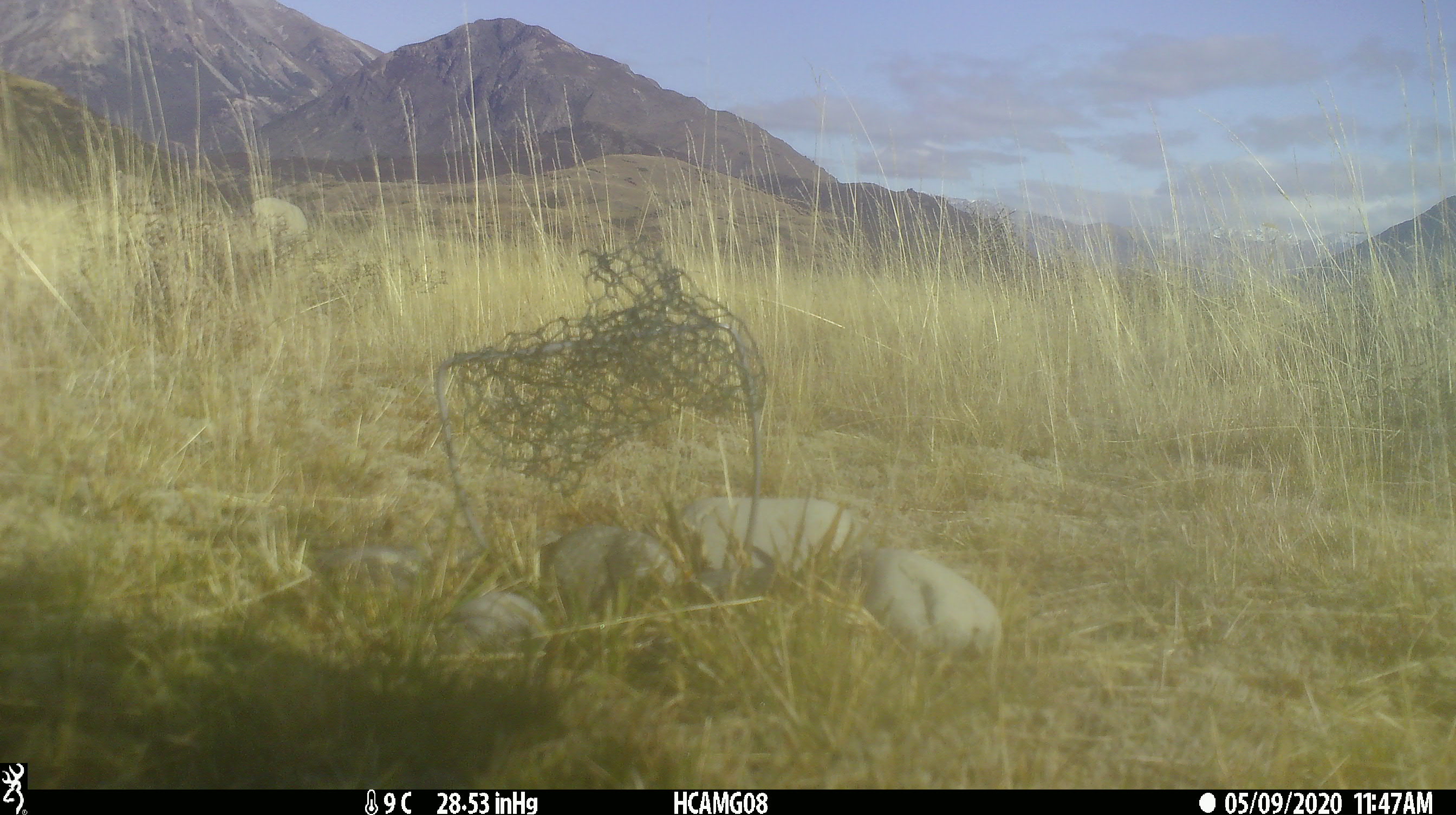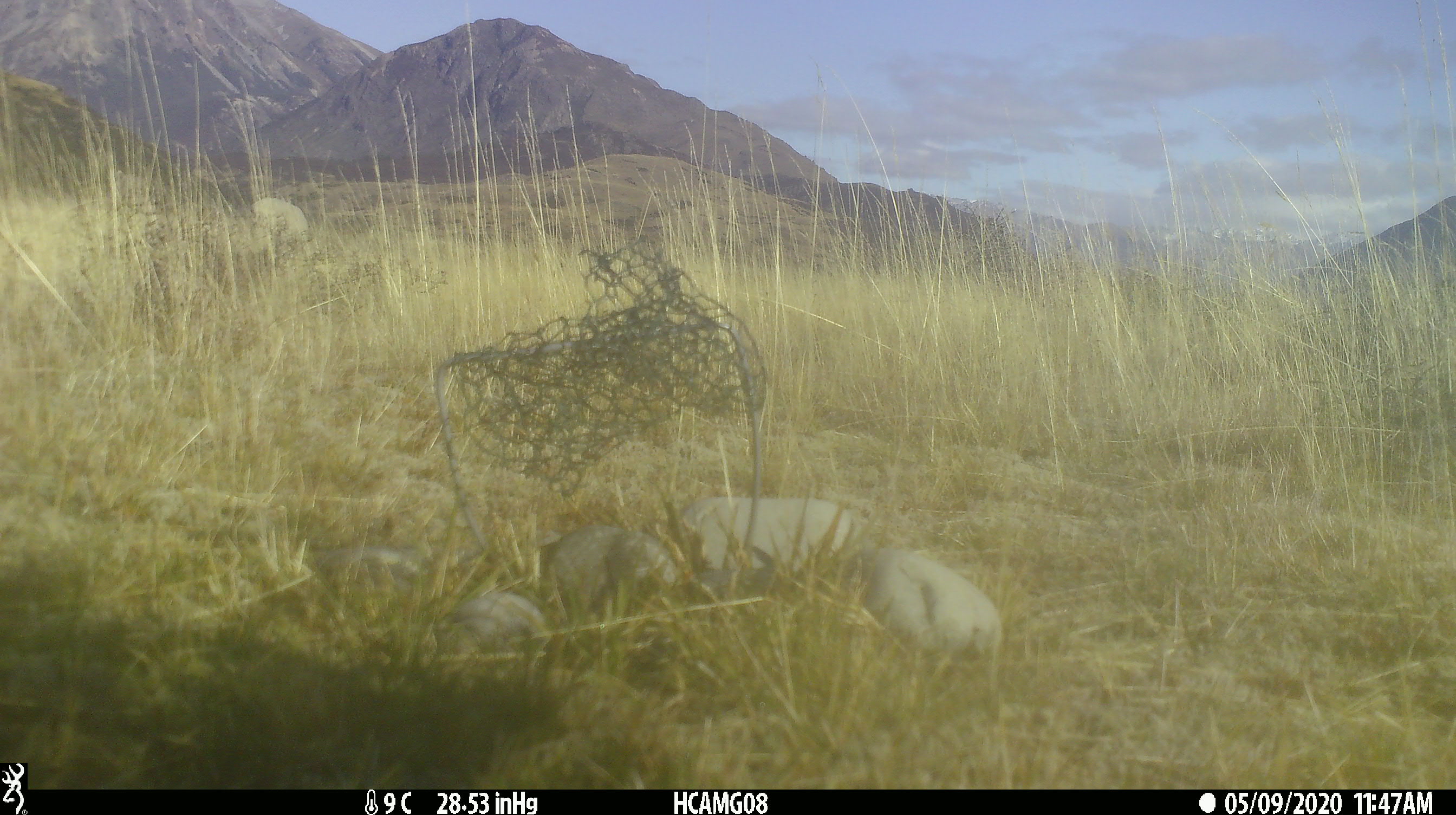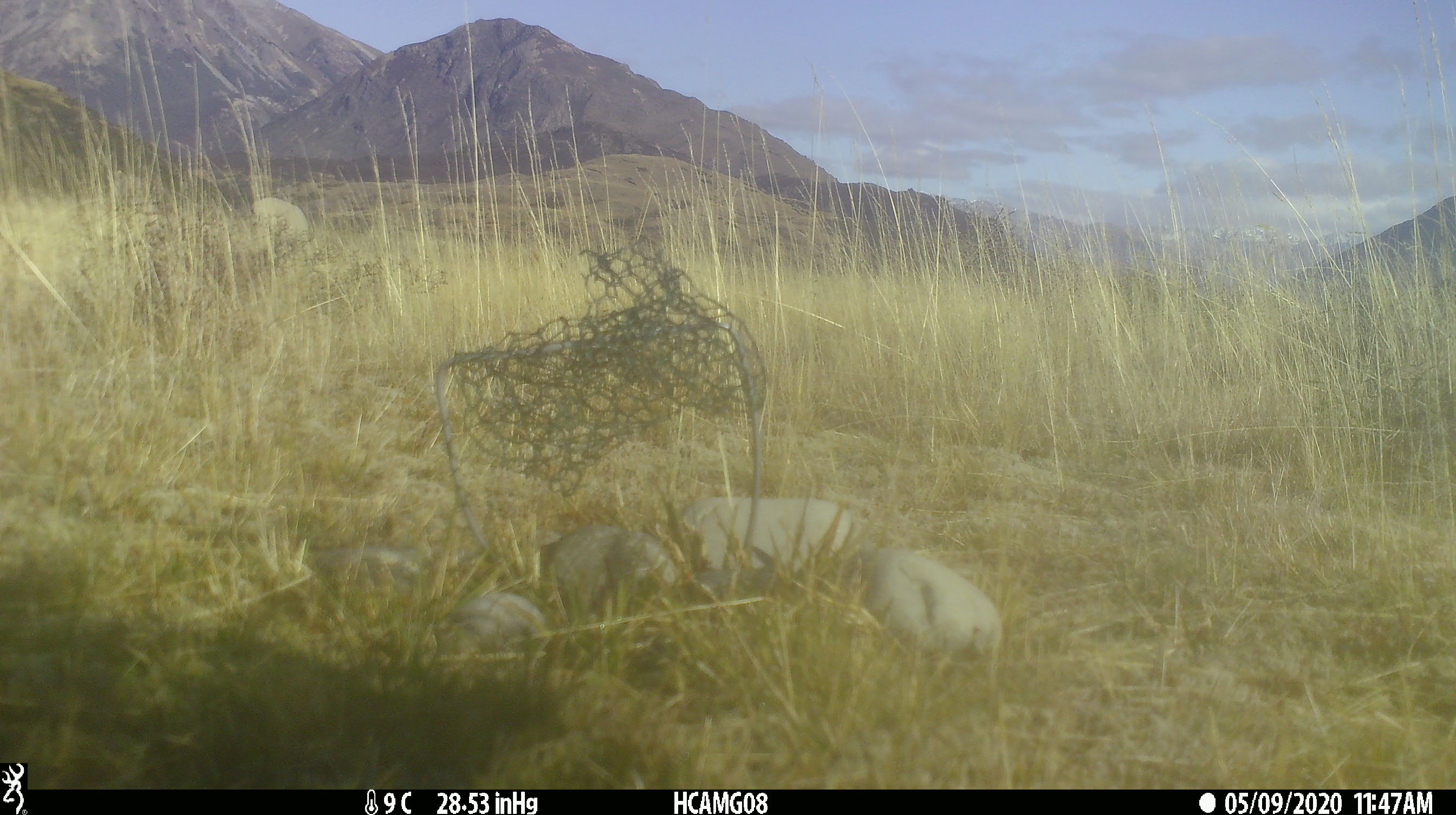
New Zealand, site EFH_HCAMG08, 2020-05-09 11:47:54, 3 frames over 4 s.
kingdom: Animalia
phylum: Chordata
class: Mammalia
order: Artiodactyla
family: Bovidae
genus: Ovis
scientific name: Ovis aries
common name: domestic sheep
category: sheep